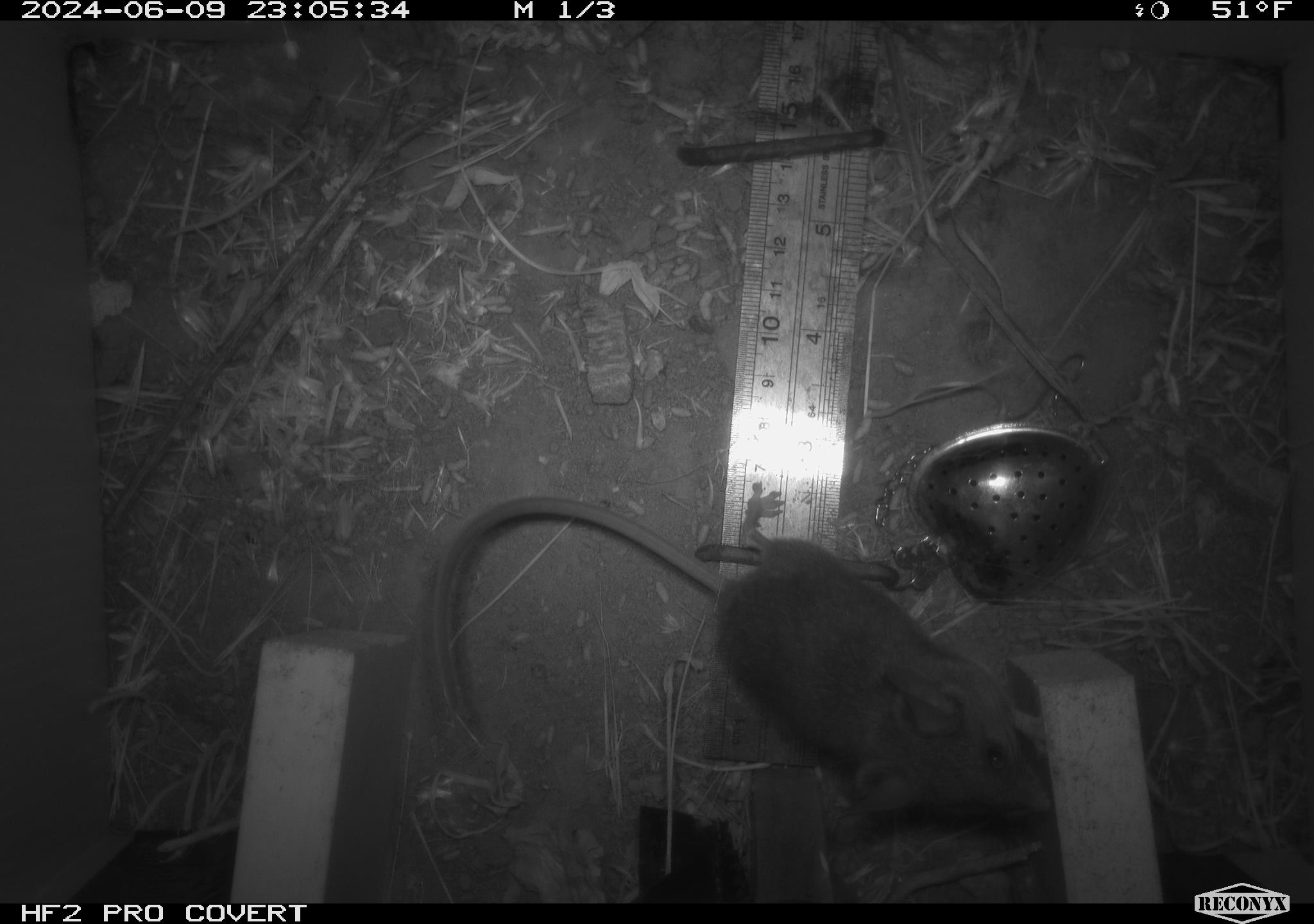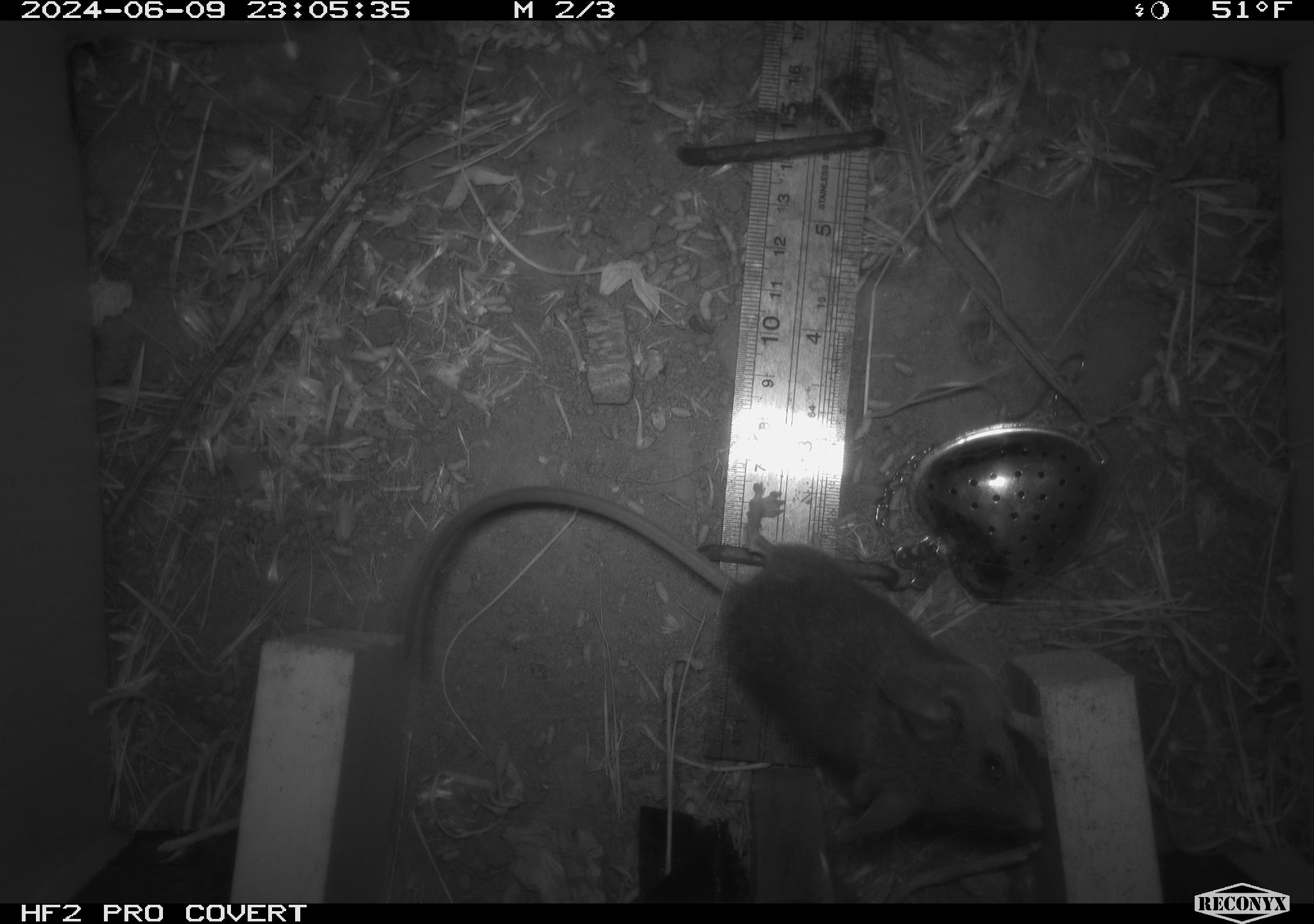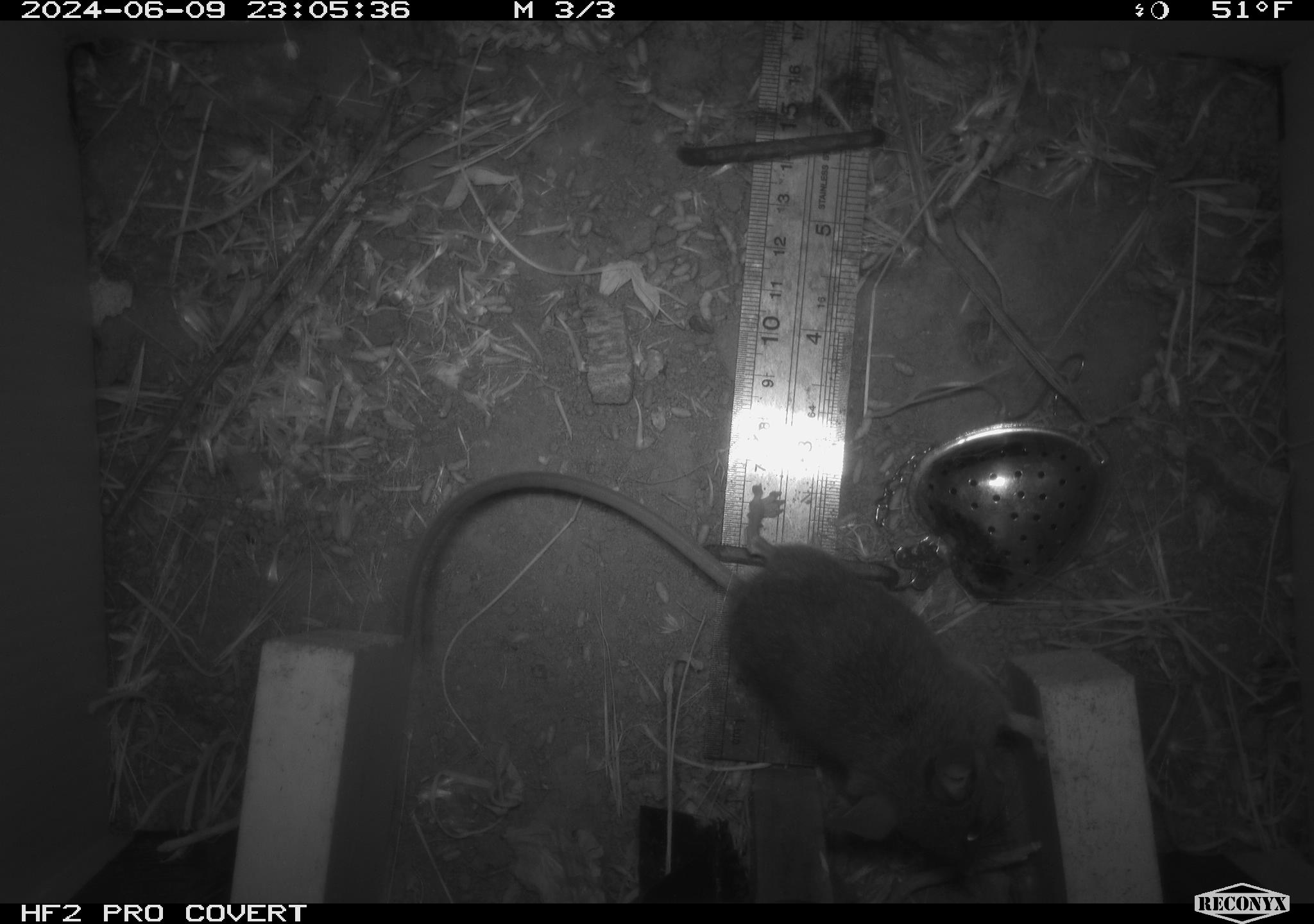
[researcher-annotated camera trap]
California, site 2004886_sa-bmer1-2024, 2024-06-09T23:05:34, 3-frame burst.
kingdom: Animalia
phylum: Chordata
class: Mammalia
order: Rodentia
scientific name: Rodentia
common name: woodrat or rat or mouse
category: woodrat or rat or mouse species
Woodrat or rat or mouse species (woodrat or rat or mouse) (Rodentia).